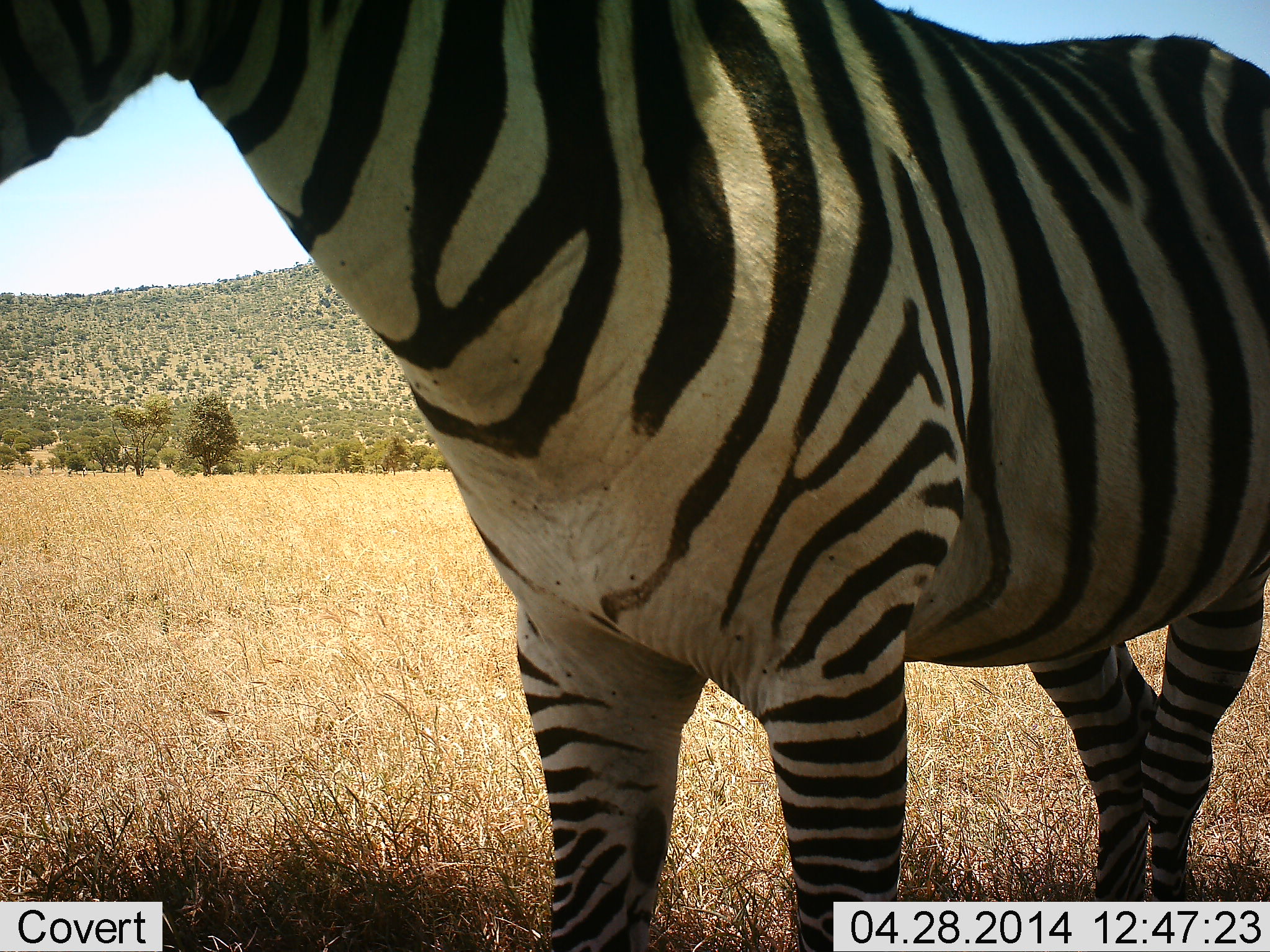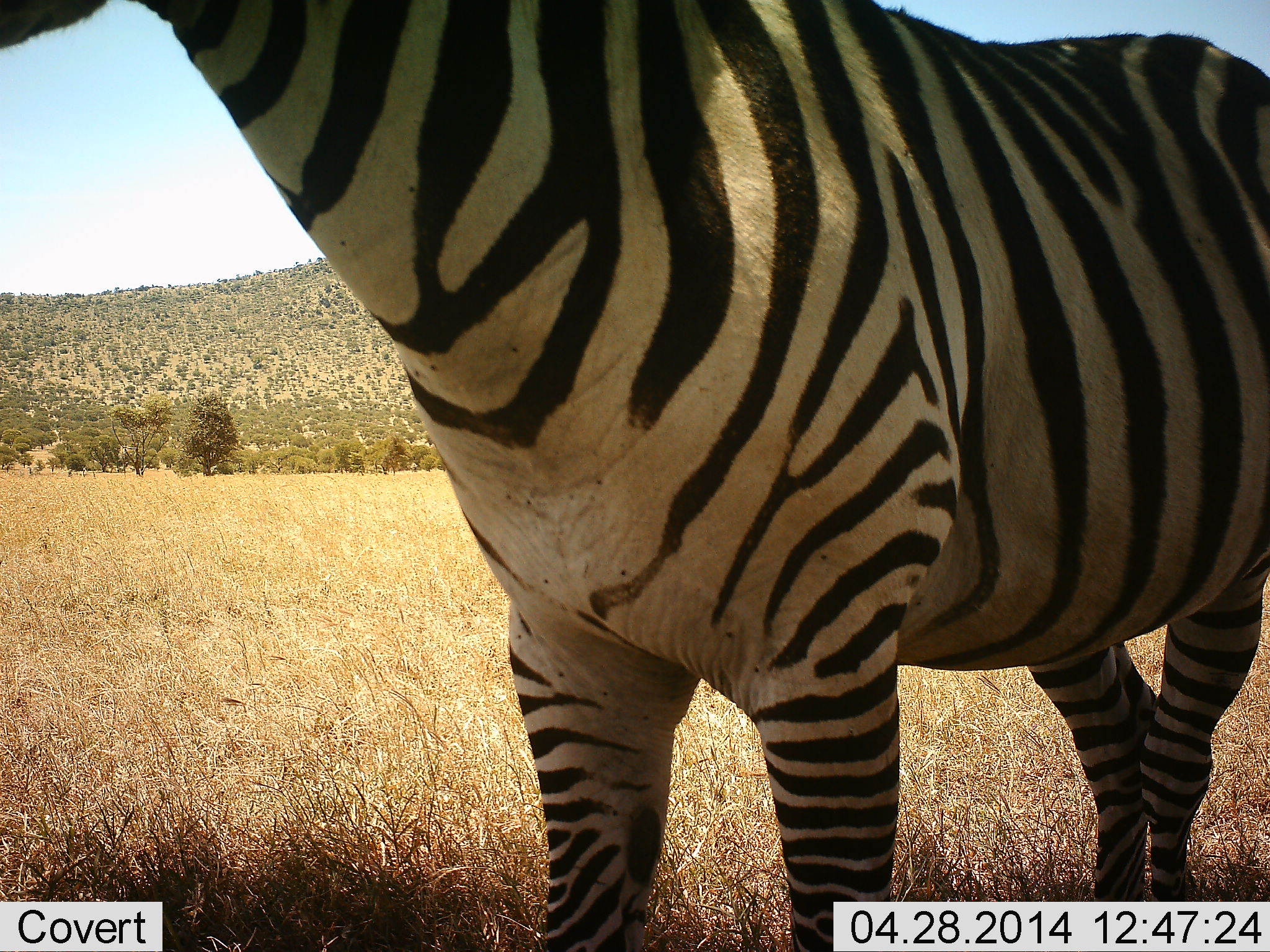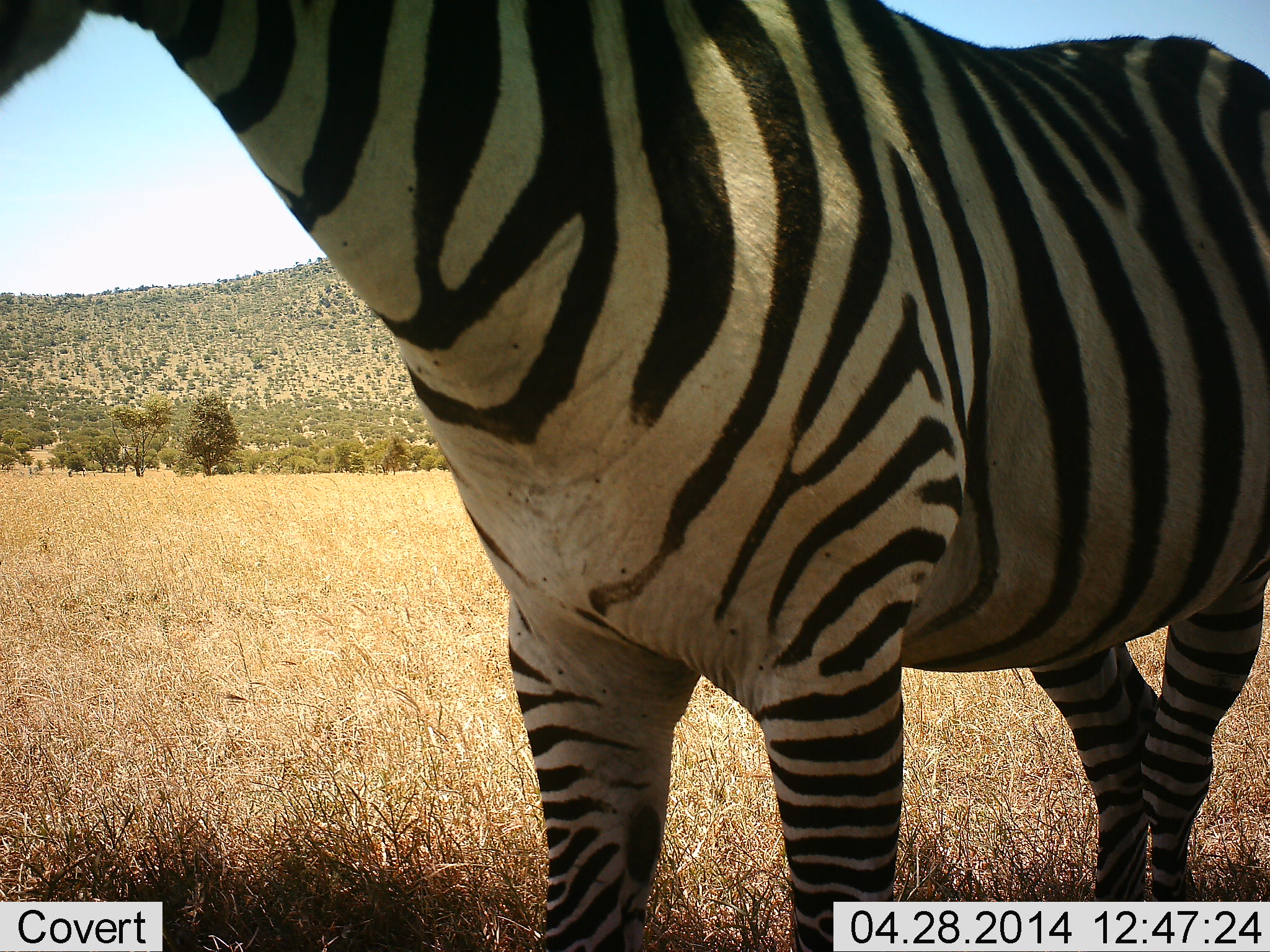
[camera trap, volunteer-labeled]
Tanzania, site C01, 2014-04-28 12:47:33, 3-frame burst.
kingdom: Animalia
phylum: Chordata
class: Mammalia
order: Perissodactyla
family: Equidae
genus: Equus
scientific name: Equus quagga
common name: plains zebra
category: zebra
Zebra (plains zebra) (Equus quagga), count 1. Behavior (volunteer vote fractions): standing 90%, resting 0%, moving 10%, interacting 0%. Young present (vote fraction): 0%. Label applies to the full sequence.